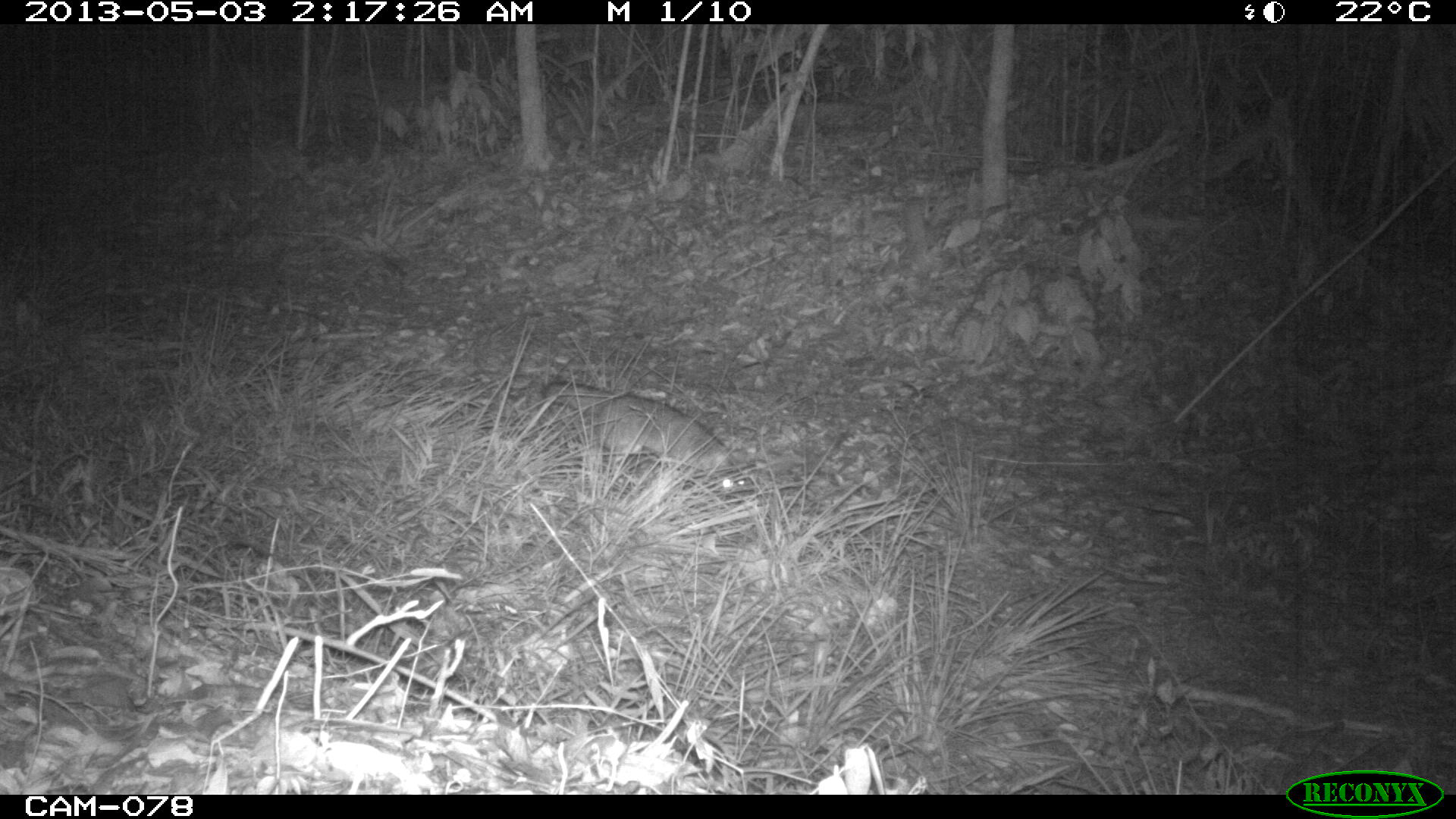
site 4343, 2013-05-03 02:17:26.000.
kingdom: Animalia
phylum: Chordata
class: Mammalia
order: Carnivora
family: Canidae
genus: Urocyon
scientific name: Urocyon cinereoargenteus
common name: gray fox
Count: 1.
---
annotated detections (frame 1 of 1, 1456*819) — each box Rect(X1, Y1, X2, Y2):
urocyon cinereoargenteus: Rect(541, 381, 755, 502)